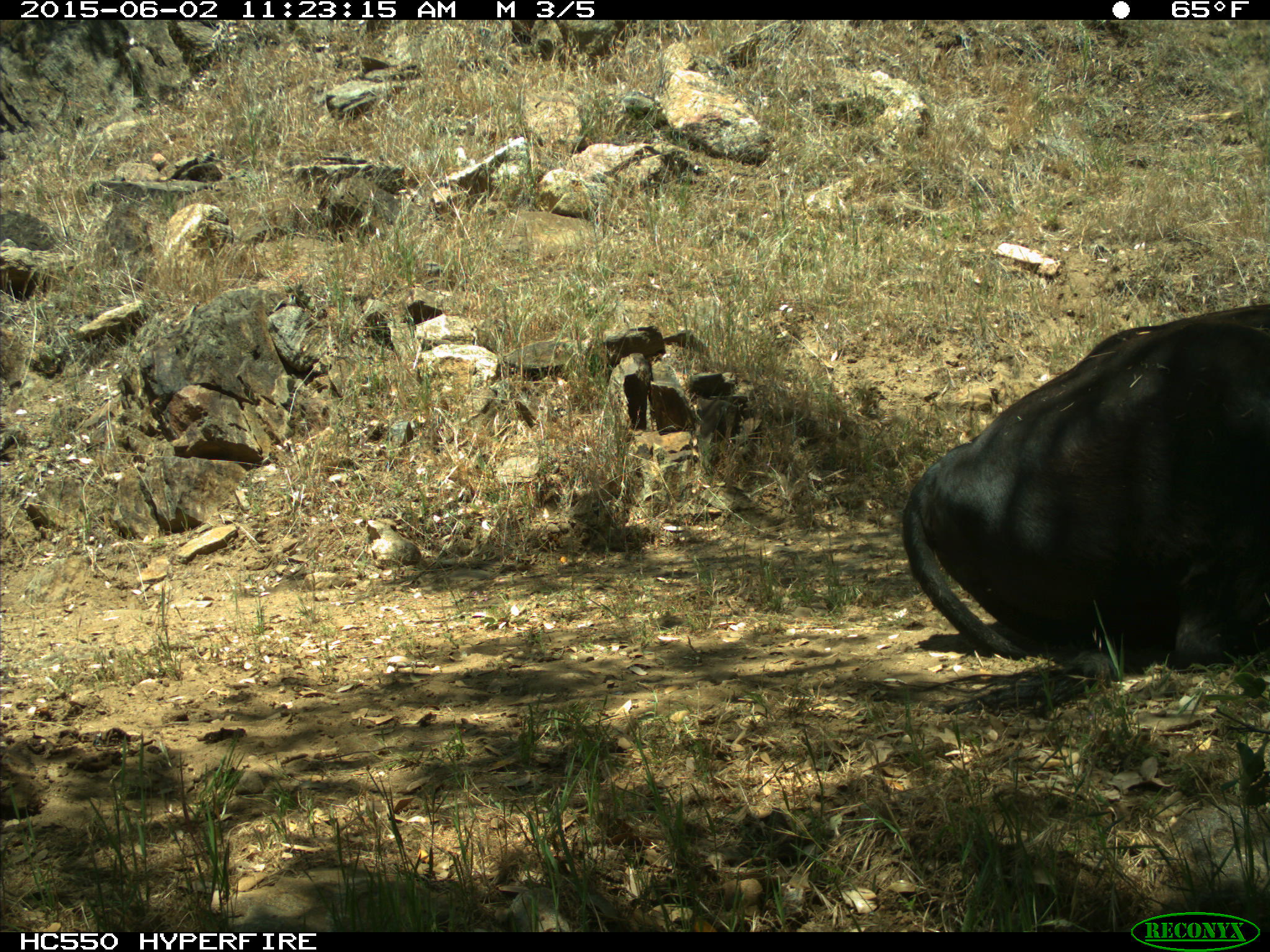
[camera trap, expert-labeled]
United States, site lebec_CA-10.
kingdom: Animalia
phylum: Chordata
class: Mammalia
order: Artiodactyla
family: Bovidae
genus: Bos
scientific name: Bos taurus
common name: domestic cow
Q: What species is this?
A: Bos taurus (domestic cow).